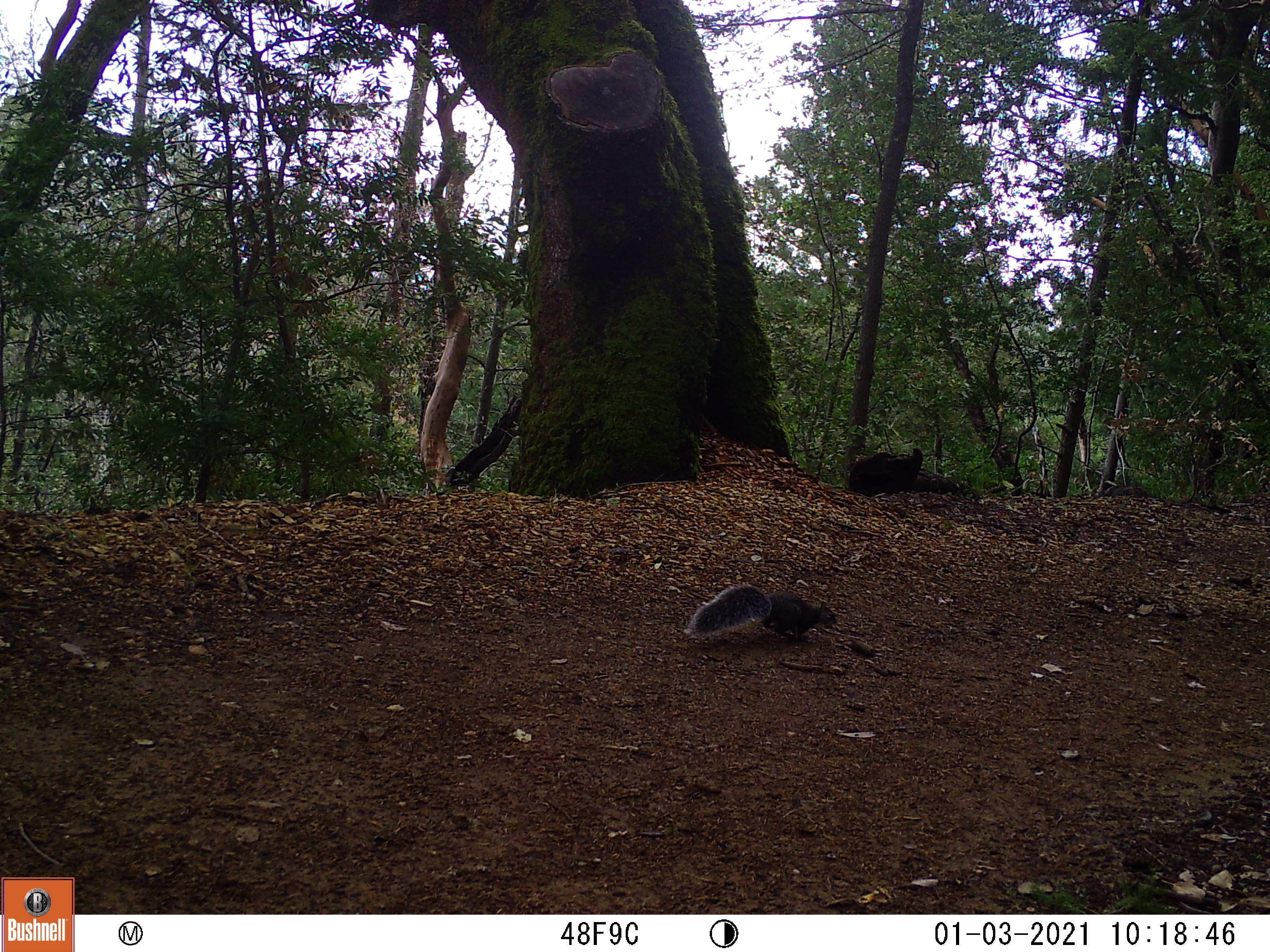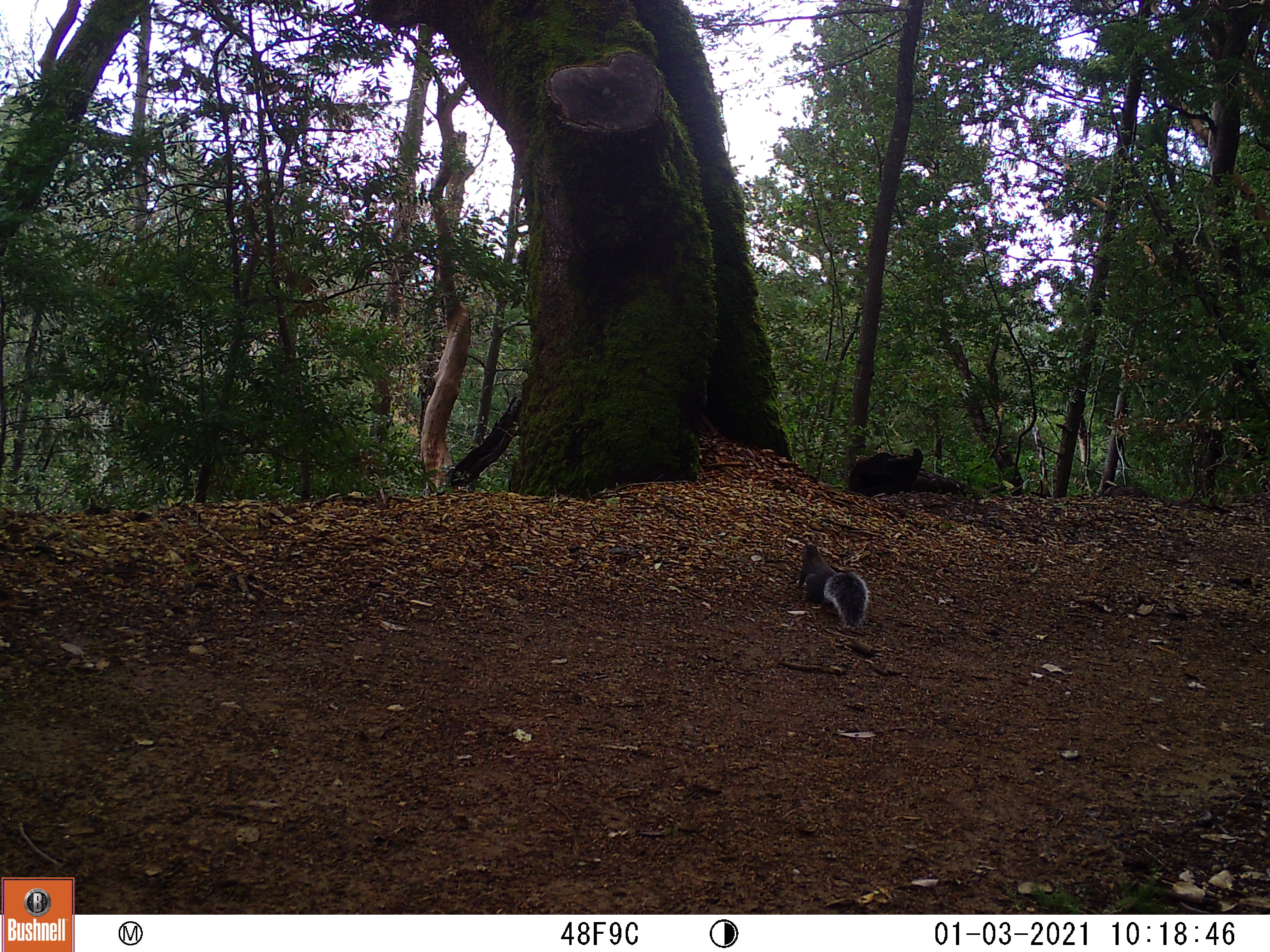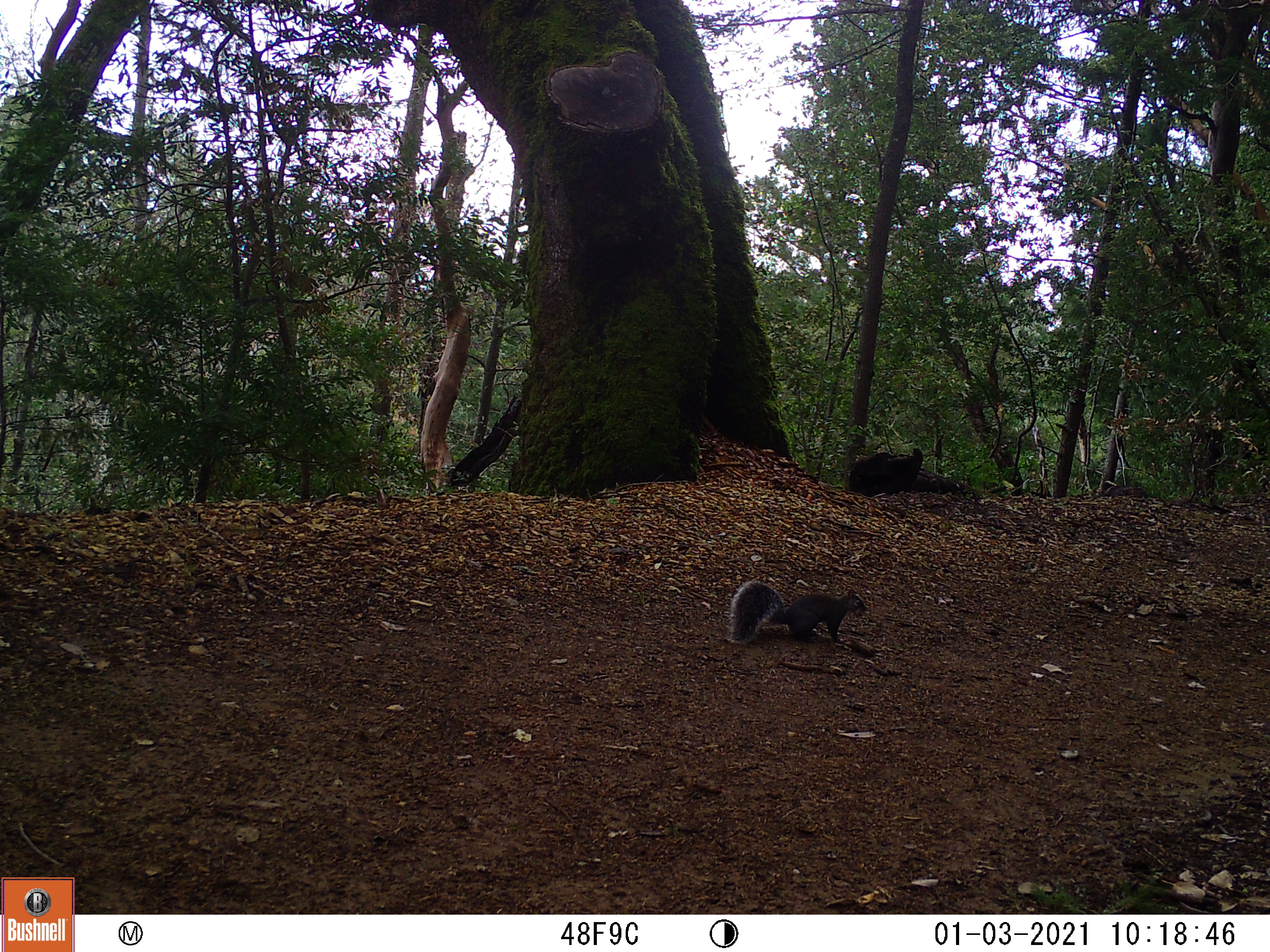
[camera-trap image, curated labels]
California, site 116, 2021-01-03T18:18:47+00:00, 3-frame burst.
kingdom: Animalia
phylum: Chordata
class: Mammalia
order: Rodentia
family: Sciuridae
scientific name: Sciuridae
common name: squirrel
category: unknown squirrel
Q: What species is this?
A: Unknown squirrel (squirrel) (Sciuridae).